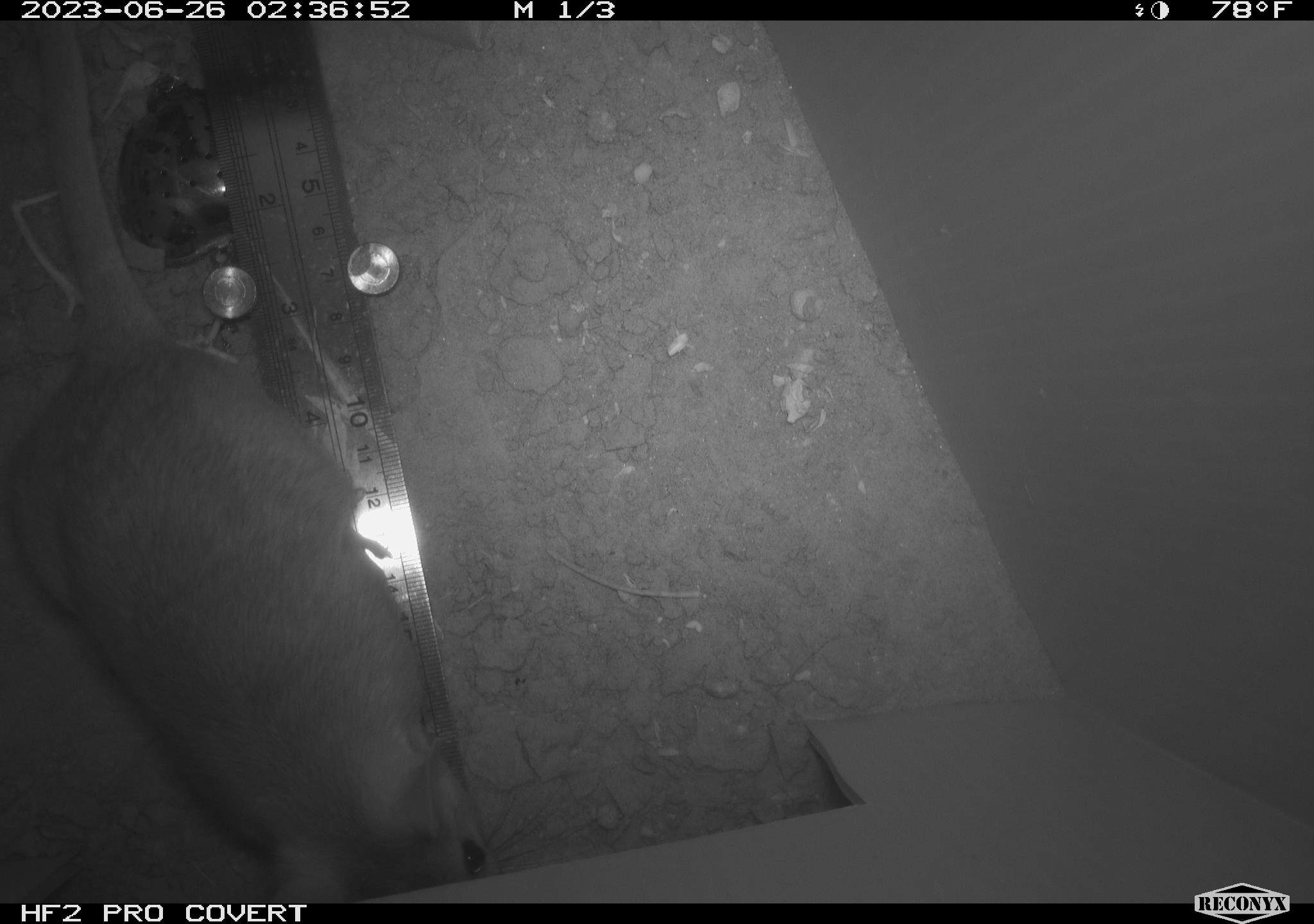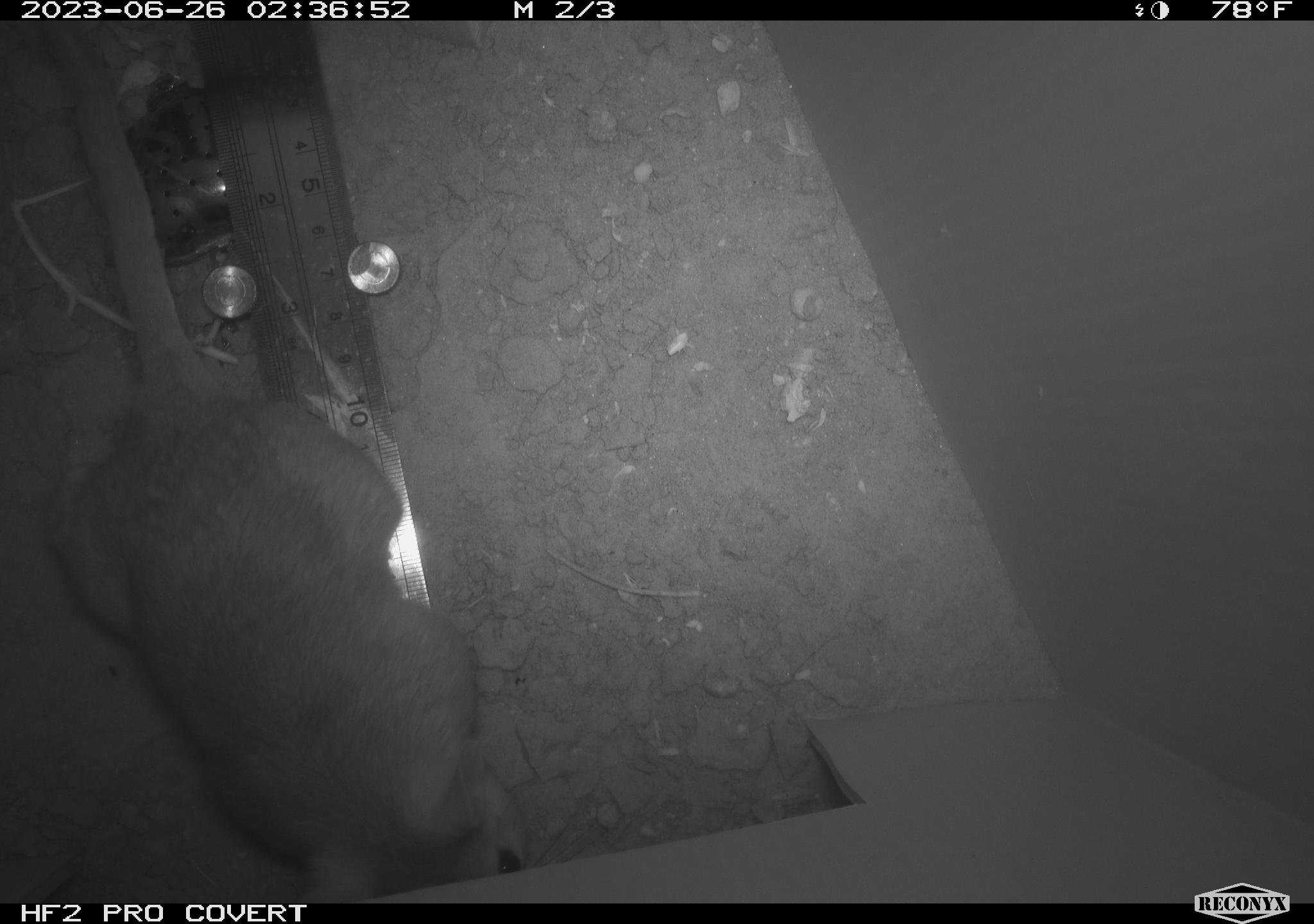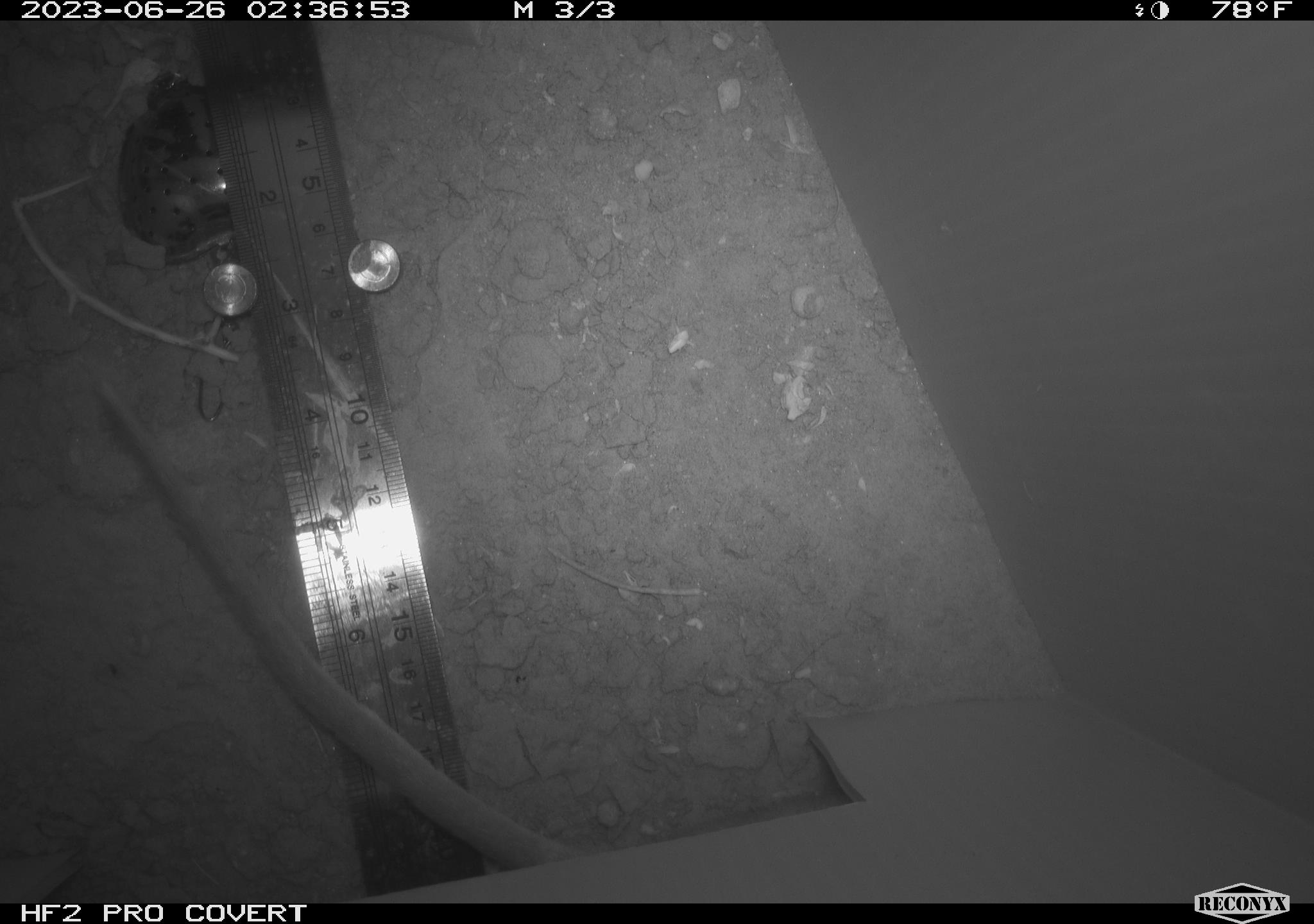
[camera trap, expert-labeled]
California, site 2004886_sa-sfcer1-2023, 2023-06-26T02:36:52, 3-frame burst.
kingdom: Animalia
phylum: Chordata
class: Mammalia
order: Rodentia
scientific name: Rodentia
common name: mouse species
Mouse species (Rodentia).